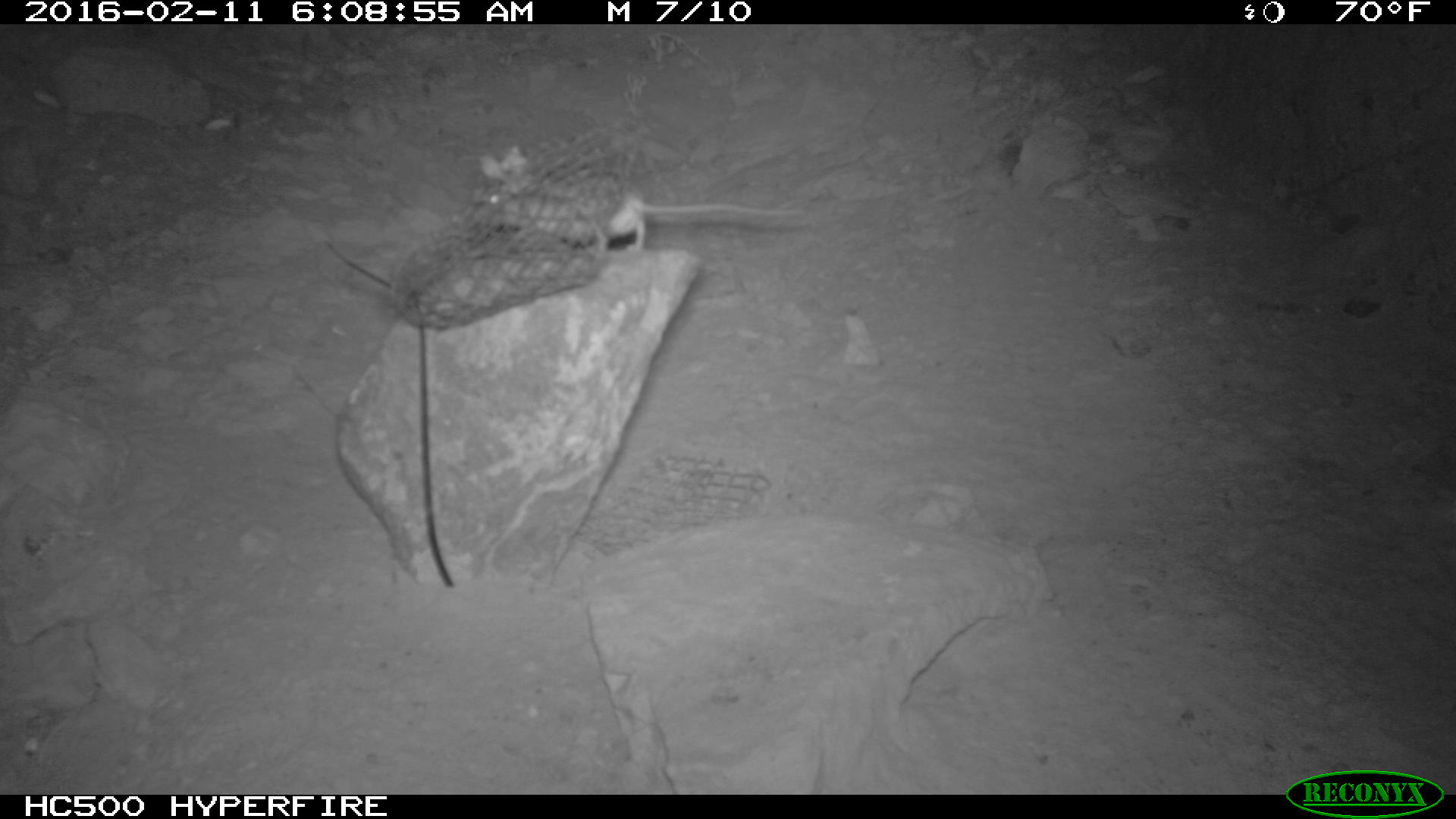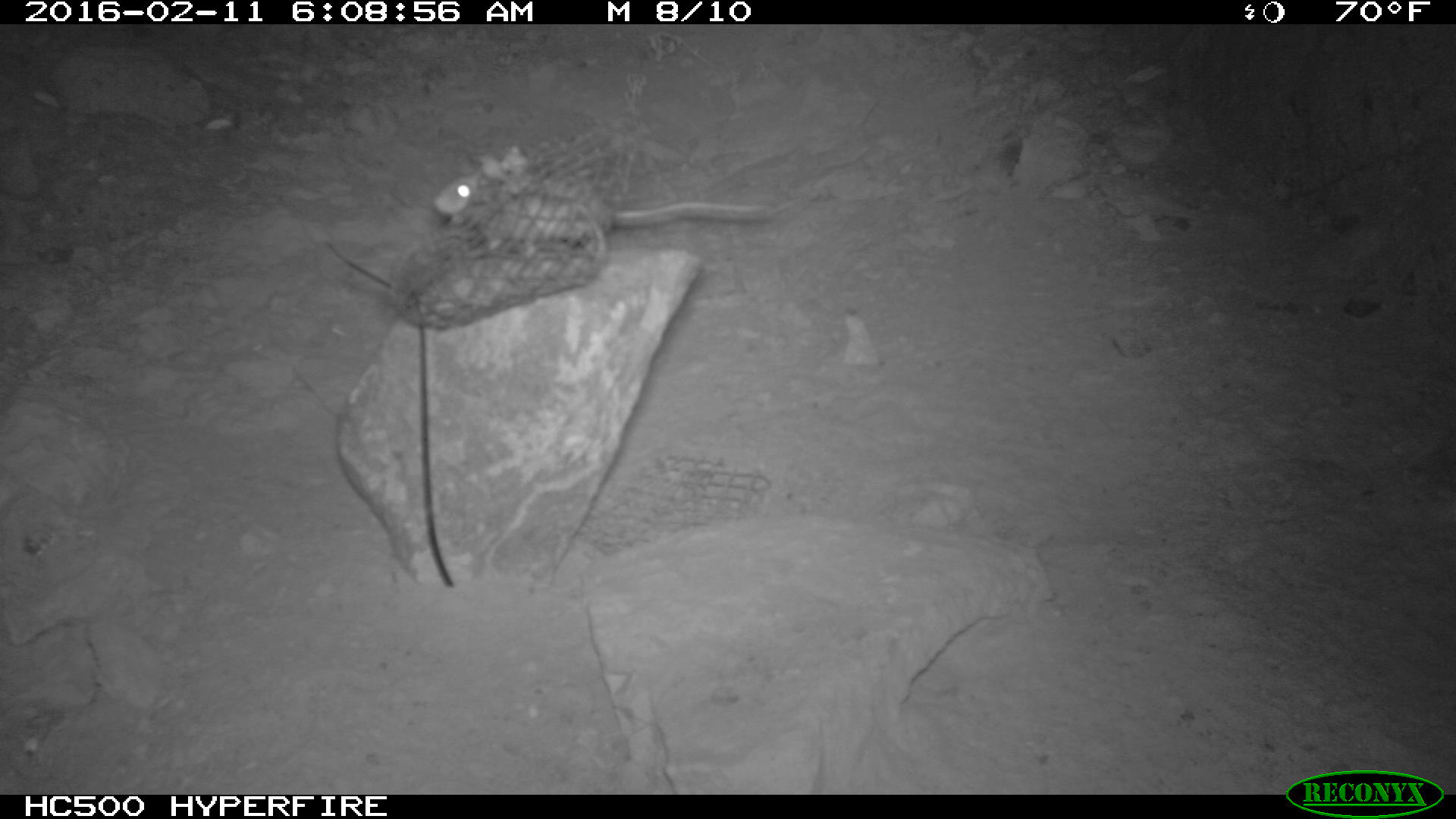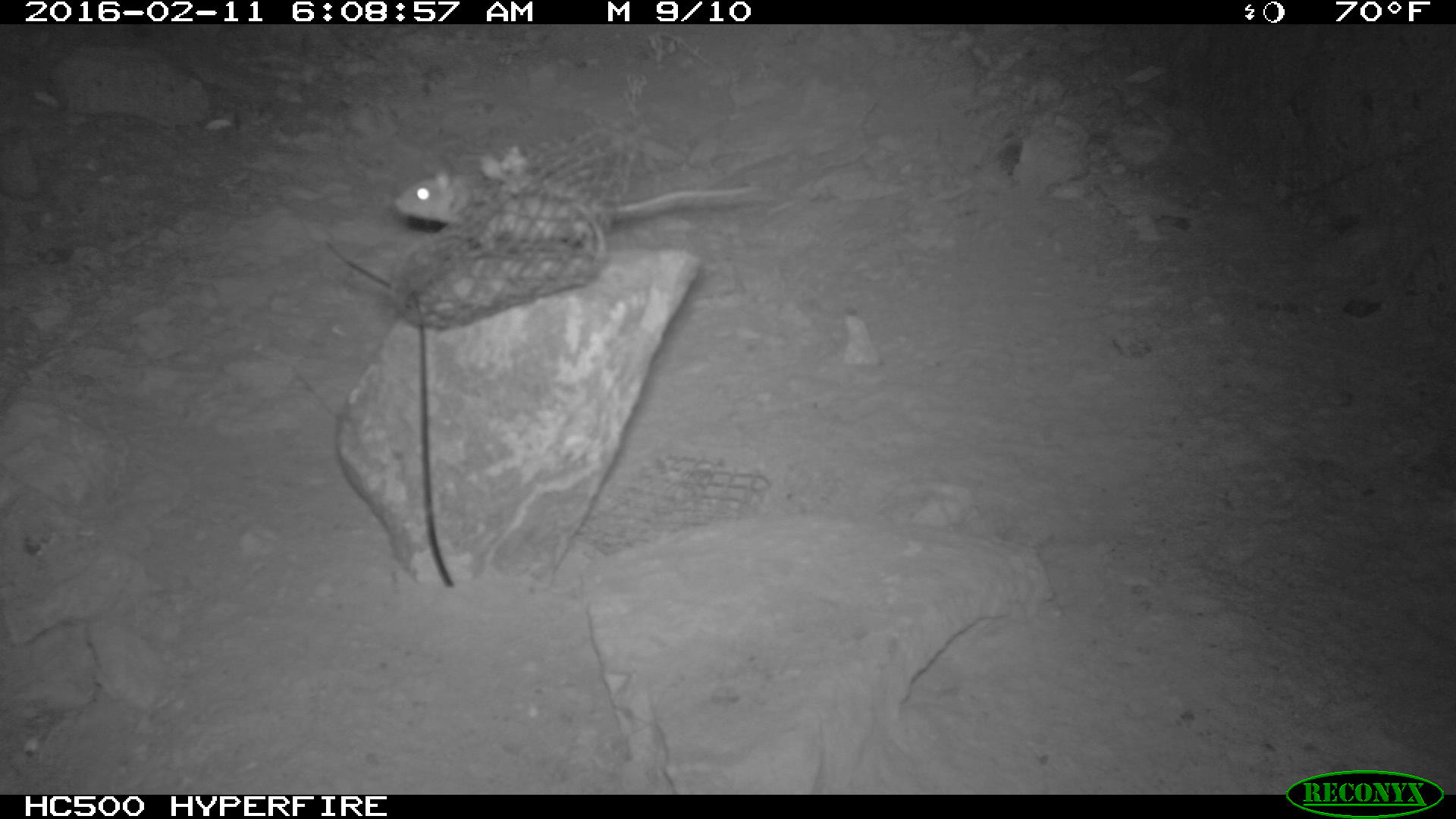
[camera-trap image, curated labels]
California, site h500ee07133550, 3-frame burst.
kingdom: Animalia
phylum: Chordata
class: Mammalia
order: Rodentia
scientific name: Rodentia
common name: rodent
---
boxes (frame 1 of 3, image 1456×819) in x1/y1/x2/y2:
rodent: 481/174/811/259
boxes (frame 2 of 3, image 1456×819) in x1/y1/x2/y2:
rodent: 434/168/777/260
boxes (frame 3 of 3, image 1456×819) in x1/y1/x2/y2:
rodent: 392/160/763/259